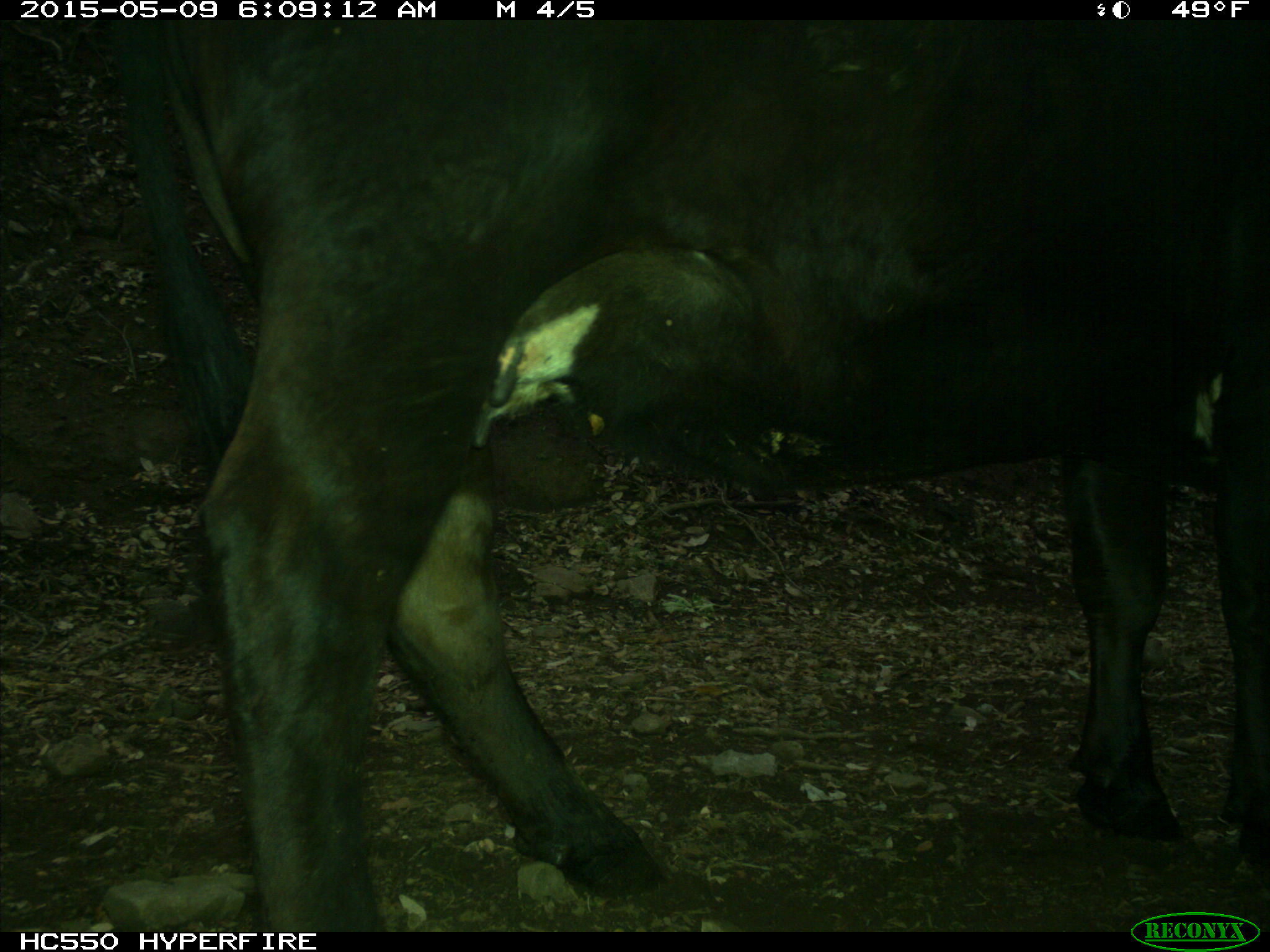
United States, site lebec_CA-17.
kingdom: Animalia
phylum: Chordata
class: Mammalia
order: Artiodactyla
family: Bovidae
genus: Bos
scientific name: Bos taurus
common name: domestic cow